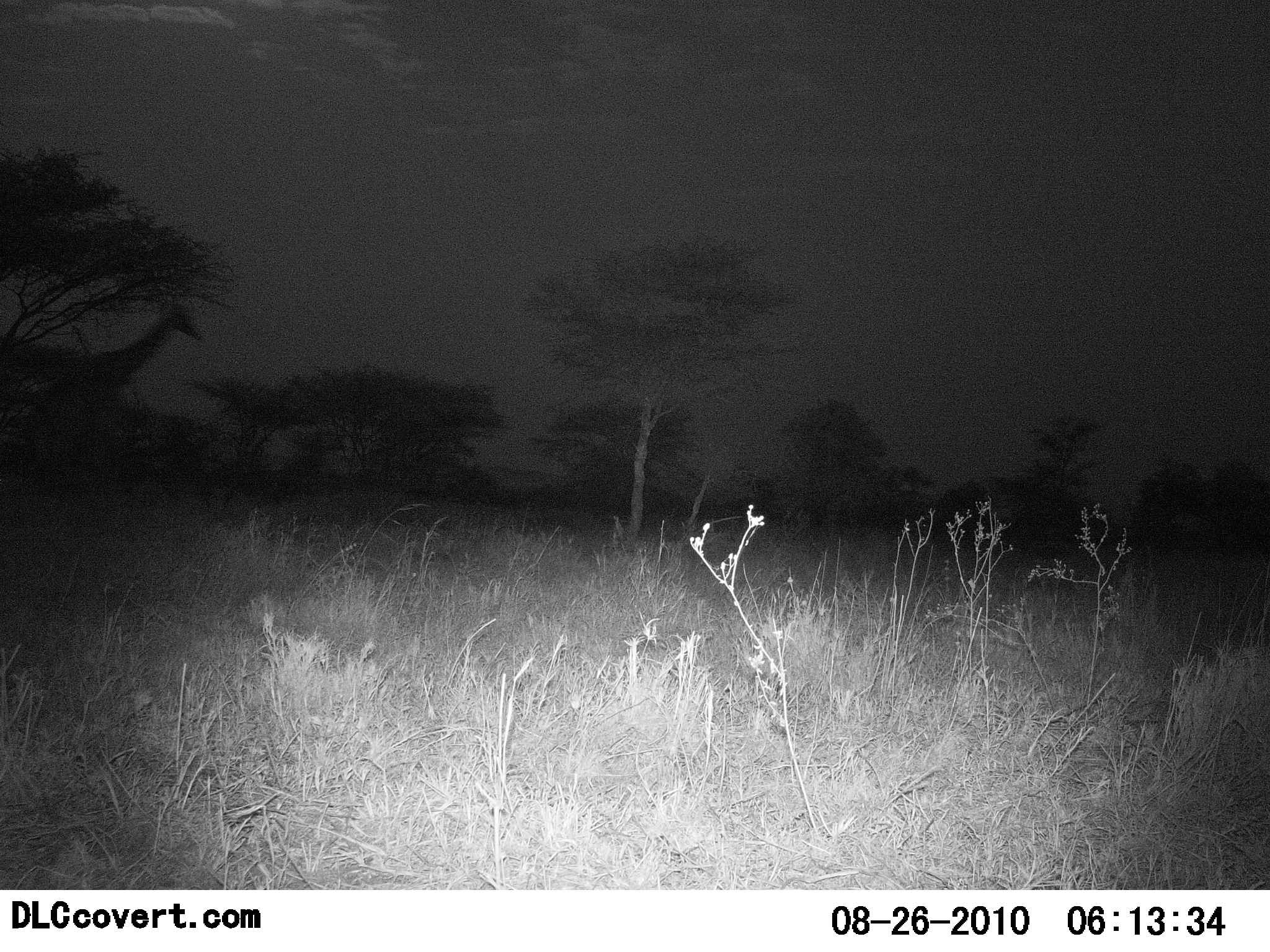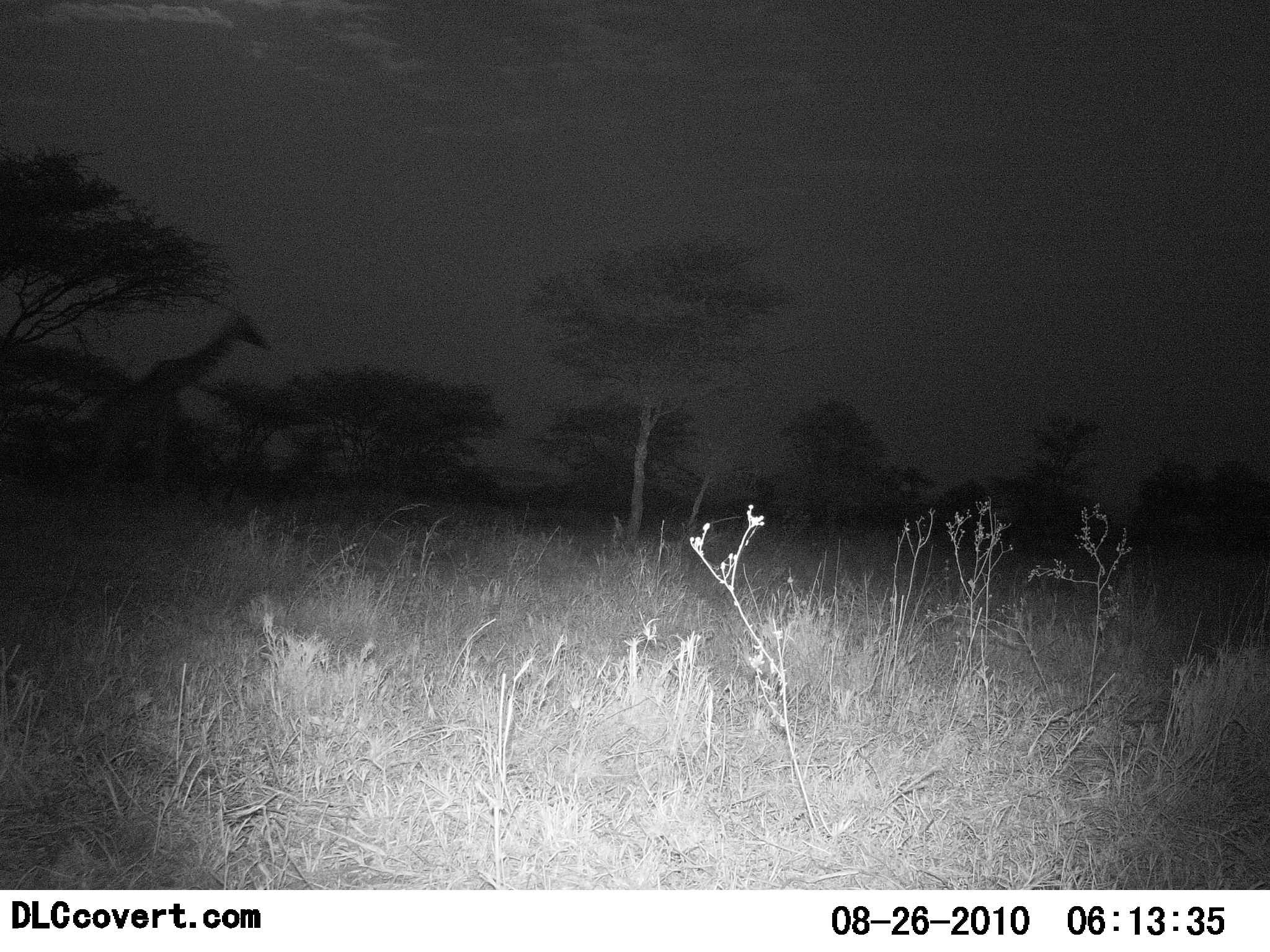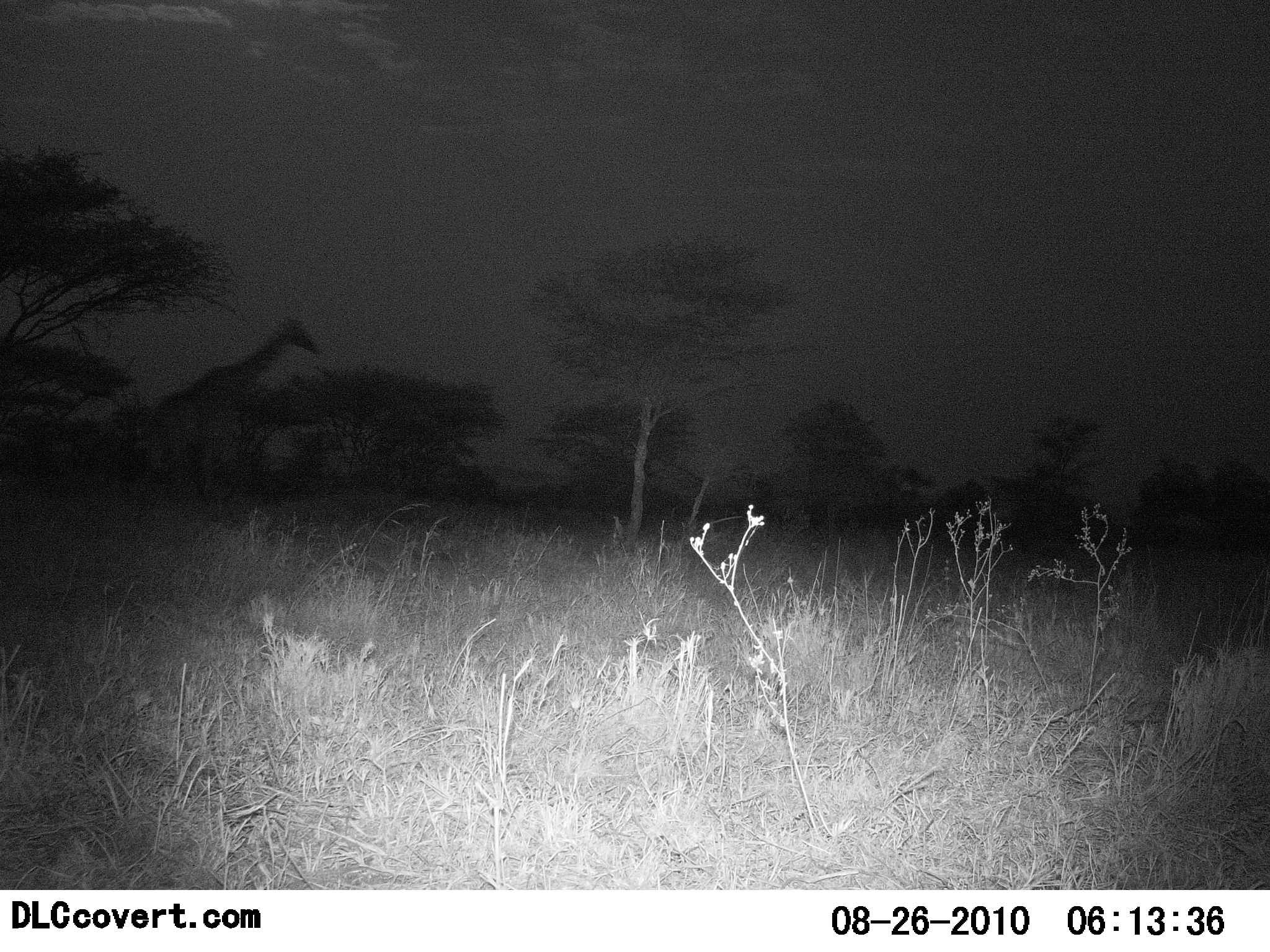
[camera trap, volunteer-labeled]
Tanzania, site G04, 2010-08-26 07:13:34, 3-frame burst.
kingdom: Animalia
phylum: Chordata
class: Mammalia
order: Artiodactyla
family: Giraffidae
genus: Giraffa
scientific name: Giraffa camelopardalis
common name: giraffe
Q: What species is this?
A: Giraffe (Giraffa camelopardalis).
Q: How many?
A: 1.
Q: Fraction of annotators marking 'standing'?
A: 5%.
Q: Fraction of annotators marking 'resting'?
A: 0%.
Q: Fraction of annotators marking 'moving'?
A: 95%.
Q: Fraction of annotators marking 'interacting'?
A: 0%.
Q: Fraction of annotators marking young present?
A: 0%.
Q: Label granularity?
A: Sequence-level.